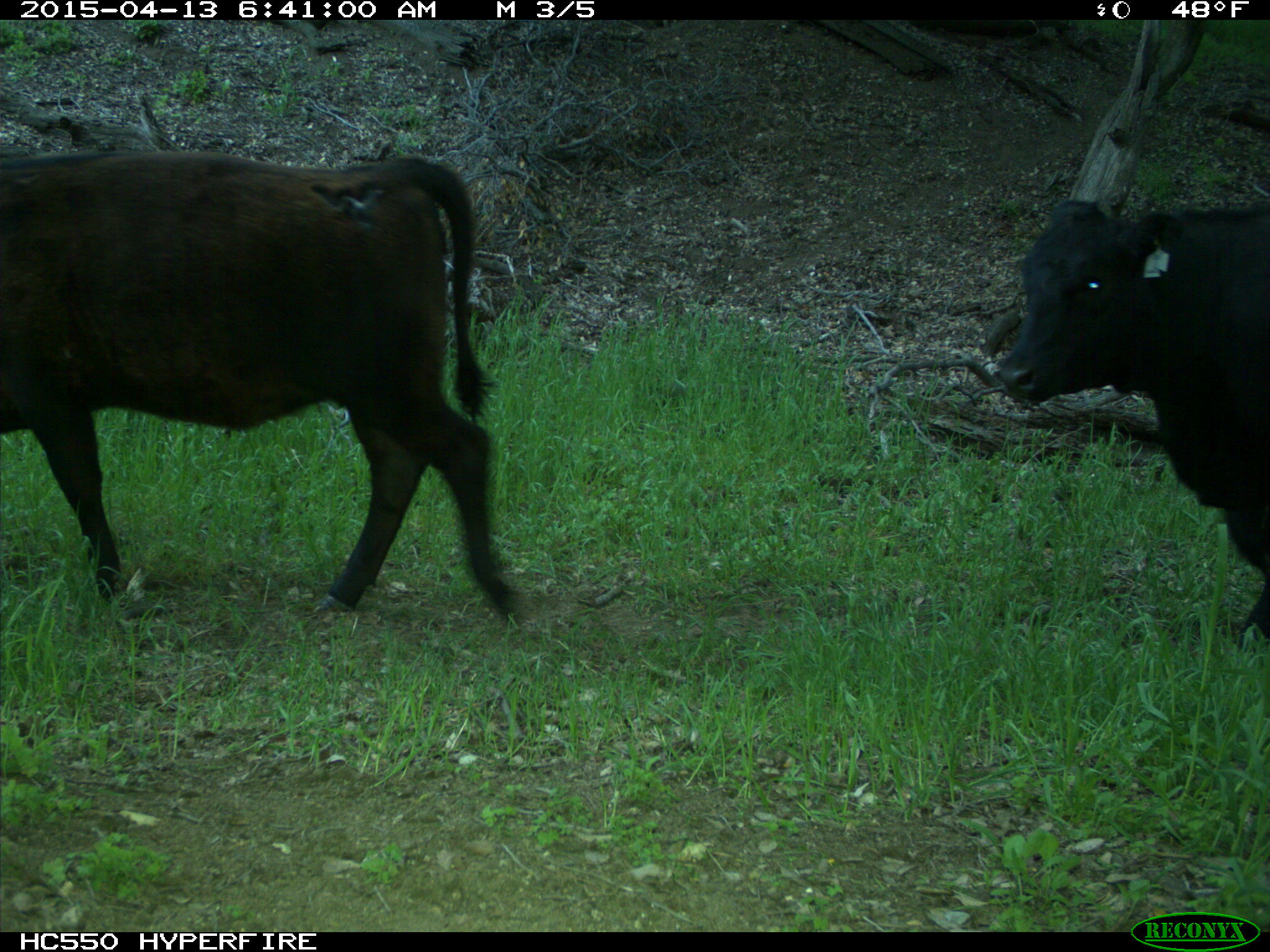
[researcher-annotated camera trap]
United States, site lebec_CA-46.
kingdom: Animalia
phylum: Chordata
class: Mammalia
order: Artiodactyla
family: Bovidae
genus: Bos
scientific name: Bos taurus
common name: domestic cow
Bos taurus (domestic cow).